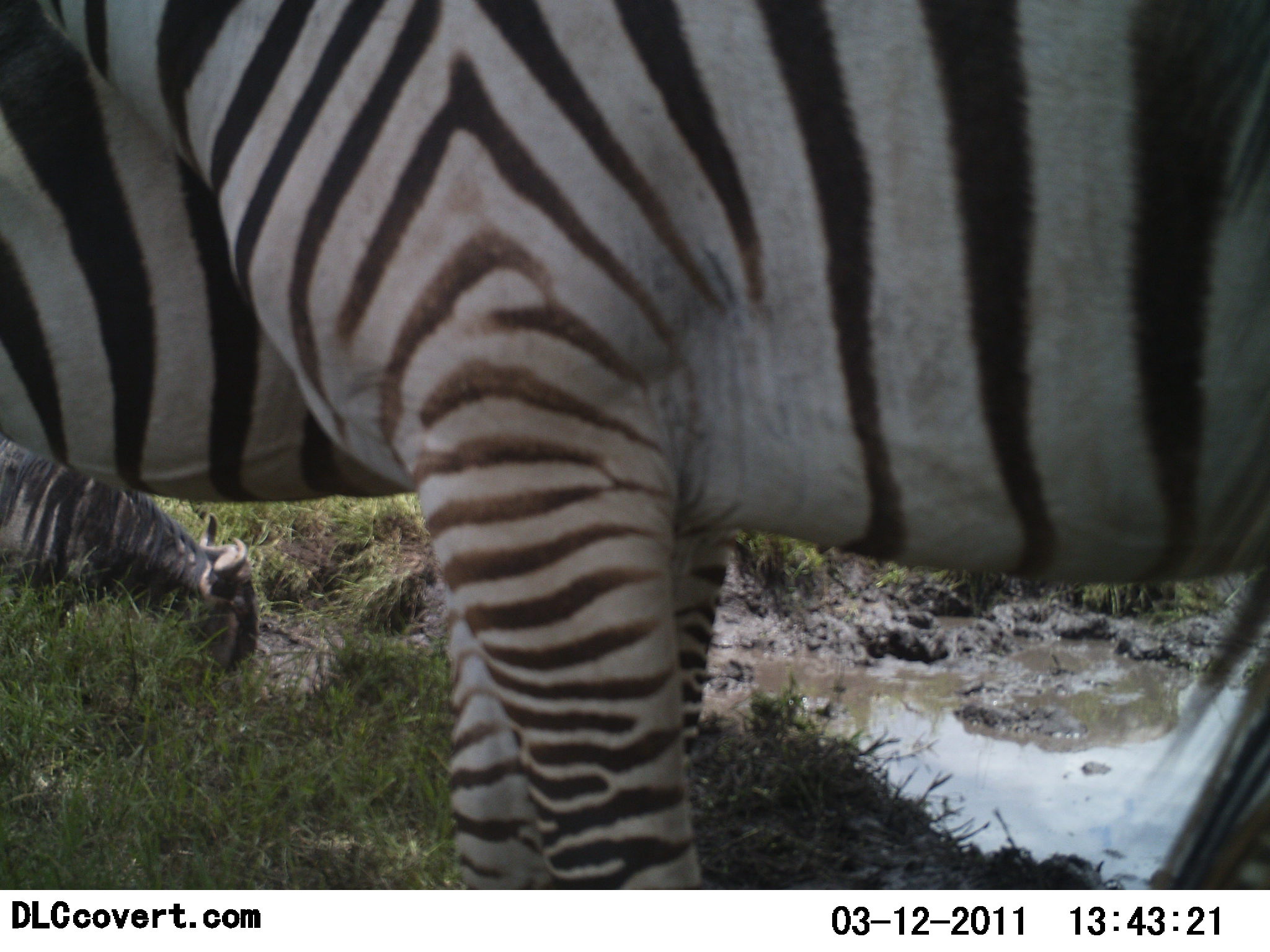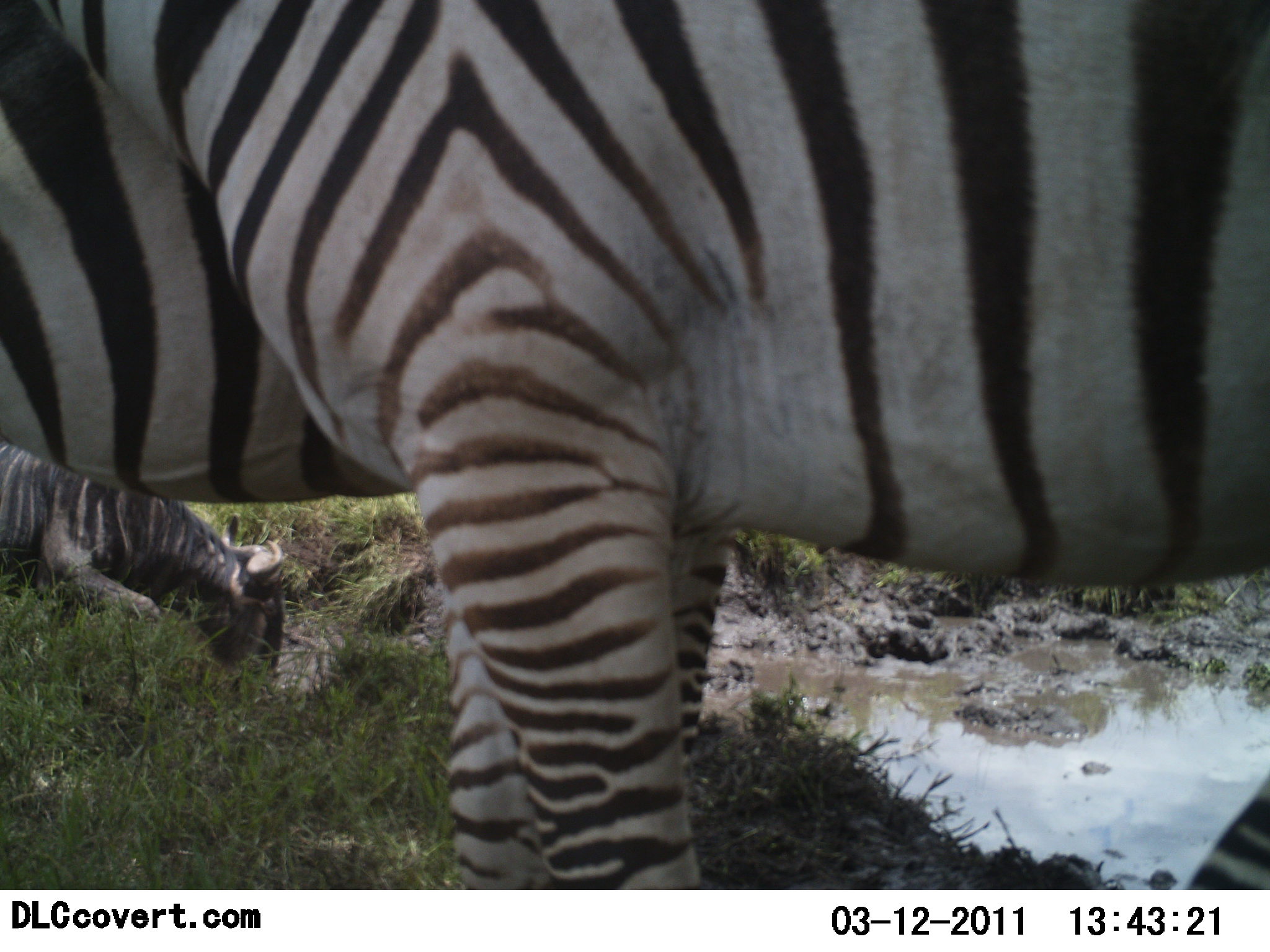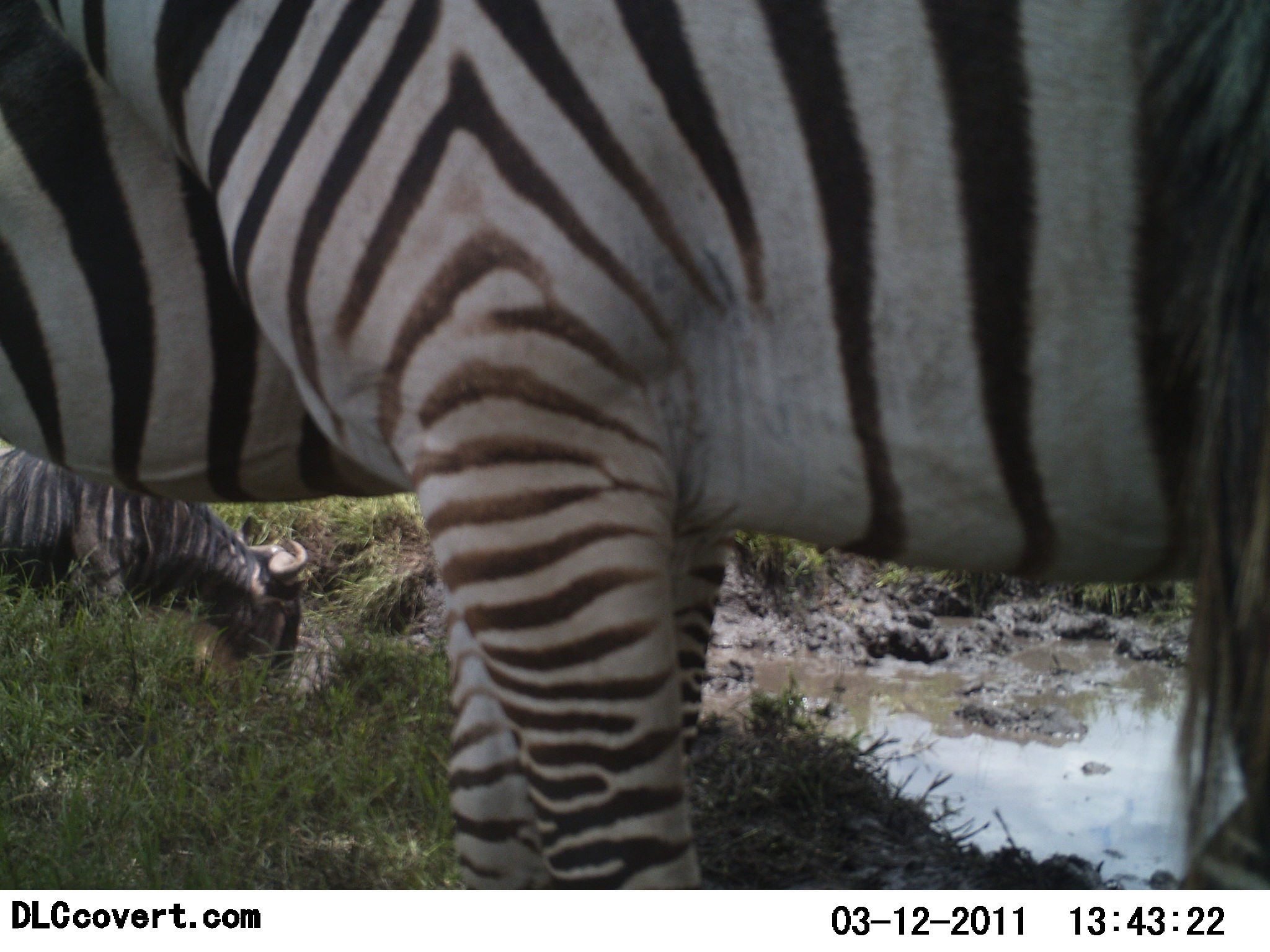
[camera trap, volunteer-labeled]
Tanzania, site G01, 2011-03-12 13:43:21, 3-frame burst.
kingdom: Animalia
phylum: Chordata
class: Mammalia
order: Artiodactyla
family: Bovidae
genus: Connochaetes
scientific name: Connochaetes taurinus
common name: blue wildebeest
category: wildebeest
Wildebeest (blue wildebeest) (Connochaetes taurinus), count 1. Behavior (volunteer vote fractions): standing 10%, resting 0%, moving 10%, interacting 0%. Young present (vote fraction): 0%. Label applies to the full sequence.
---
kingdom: Animalia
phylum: Chordata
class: Mammalia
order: Perissodactyla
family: Equidae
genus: Equus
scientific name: Equus quagga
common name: plains zebra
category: zebra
Zebra (plains zebra) (Equus quagga), count 1. Behavior (volunteer vote fractions): standing 92%, resting 8%, moving 0%, interacting 8%. Young present (vote fraction): 0%. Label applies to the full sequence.